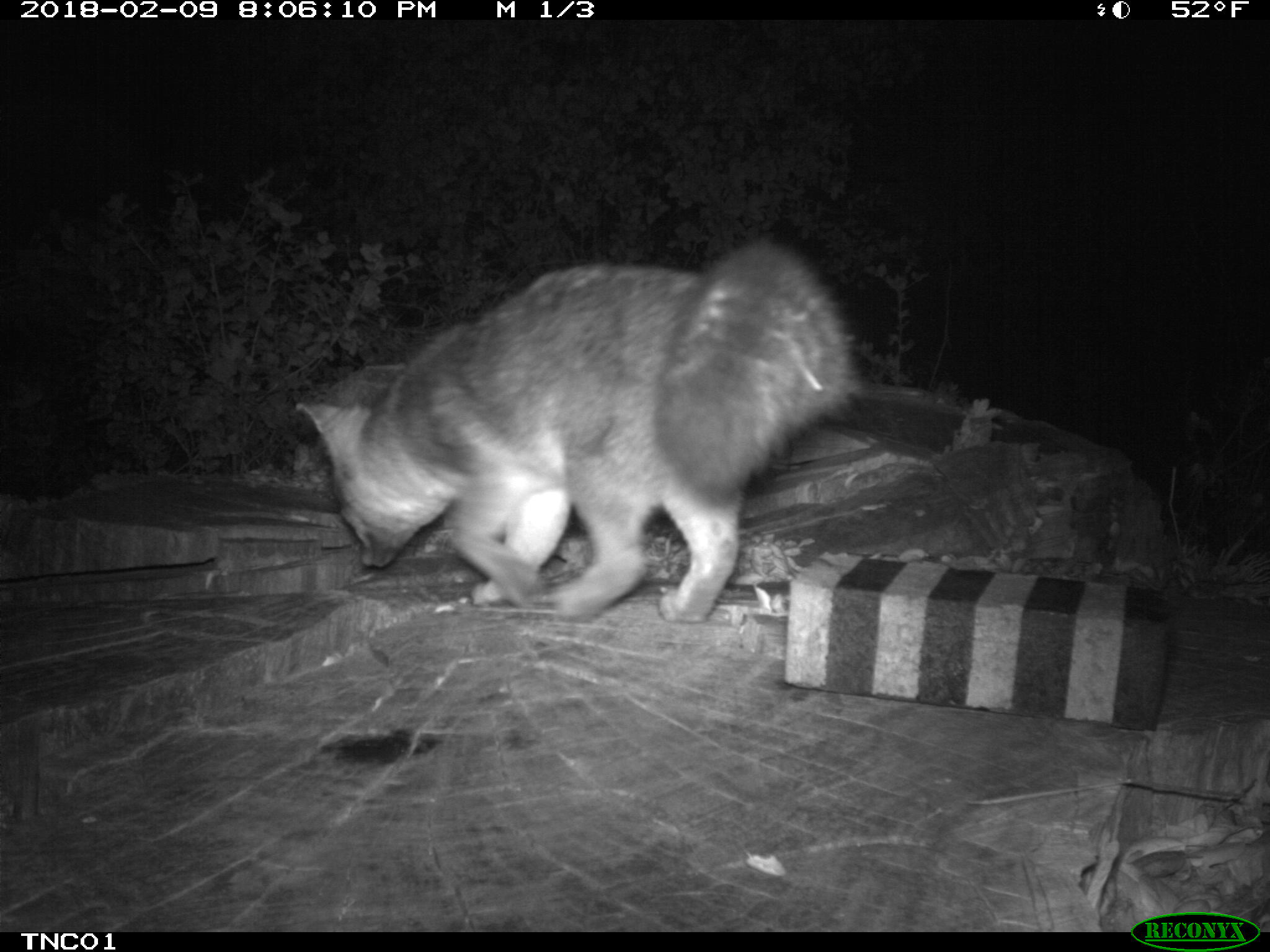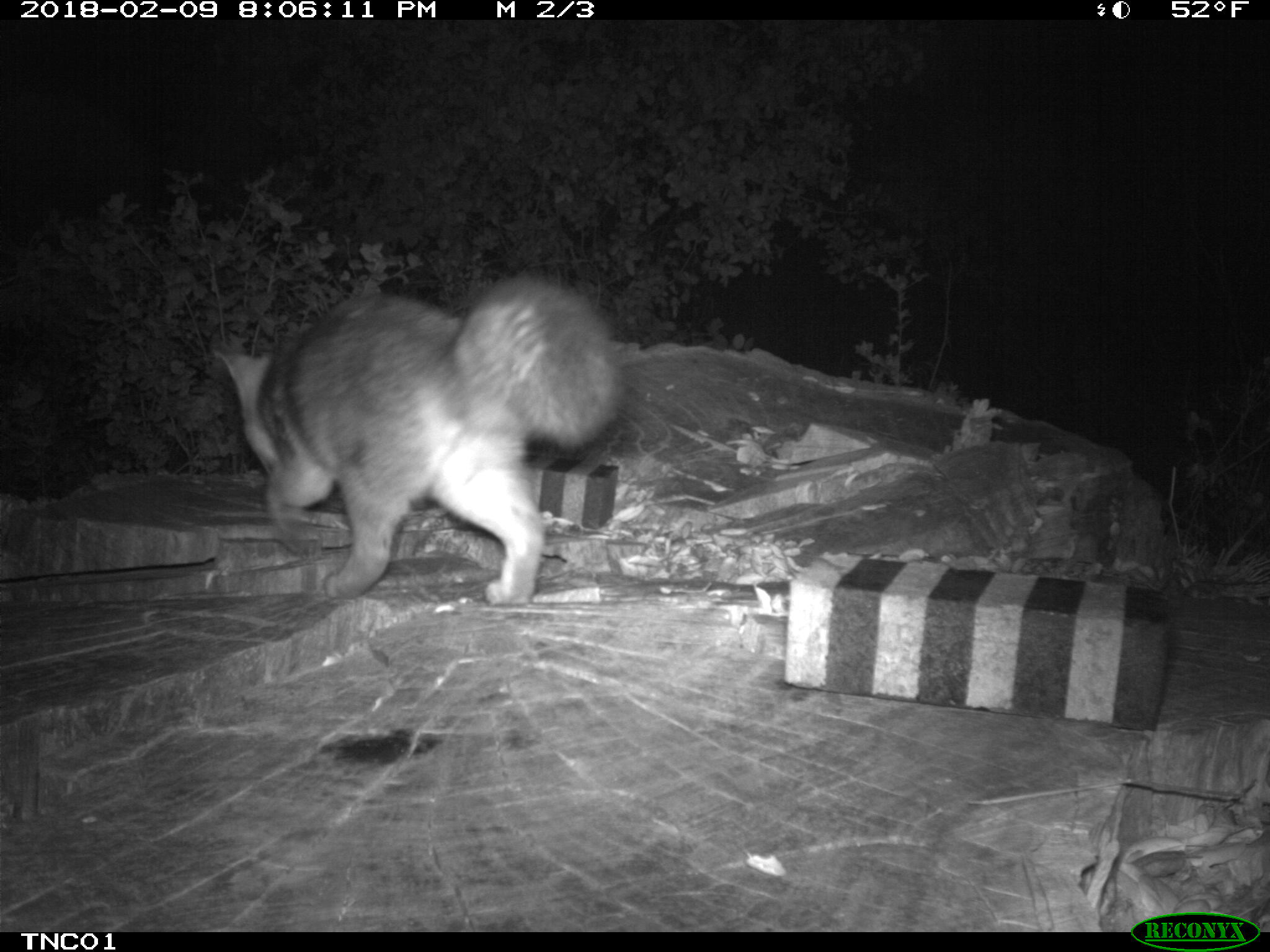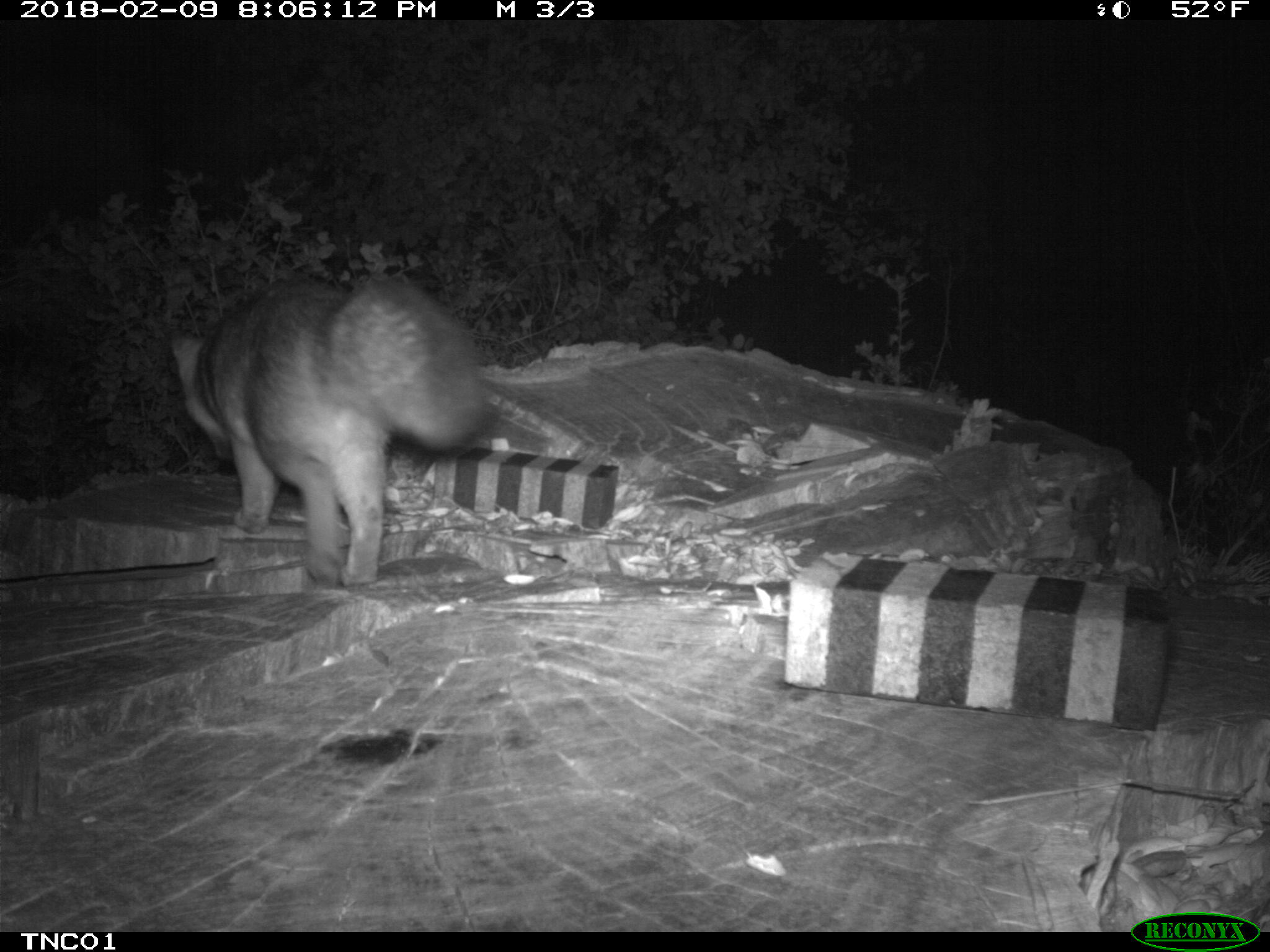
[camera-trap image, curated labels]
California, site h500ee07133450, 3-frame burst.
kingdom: Animalia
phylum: Chordata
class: Mammalia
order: Carnivora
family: Canidae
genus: Urocyon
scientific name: Urocyon littoralis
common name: island fox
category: fox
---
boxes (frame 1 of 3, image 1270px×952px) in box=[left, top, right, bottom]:
fox: box=[295, 237, 857, 625]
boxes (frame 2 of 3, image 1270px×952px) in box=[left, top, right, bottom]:
fox: box=[212, 268, 628, 607]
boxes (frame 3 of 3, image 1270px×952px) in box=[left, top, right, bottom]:
fox: box=[169, 278, 485, 591]